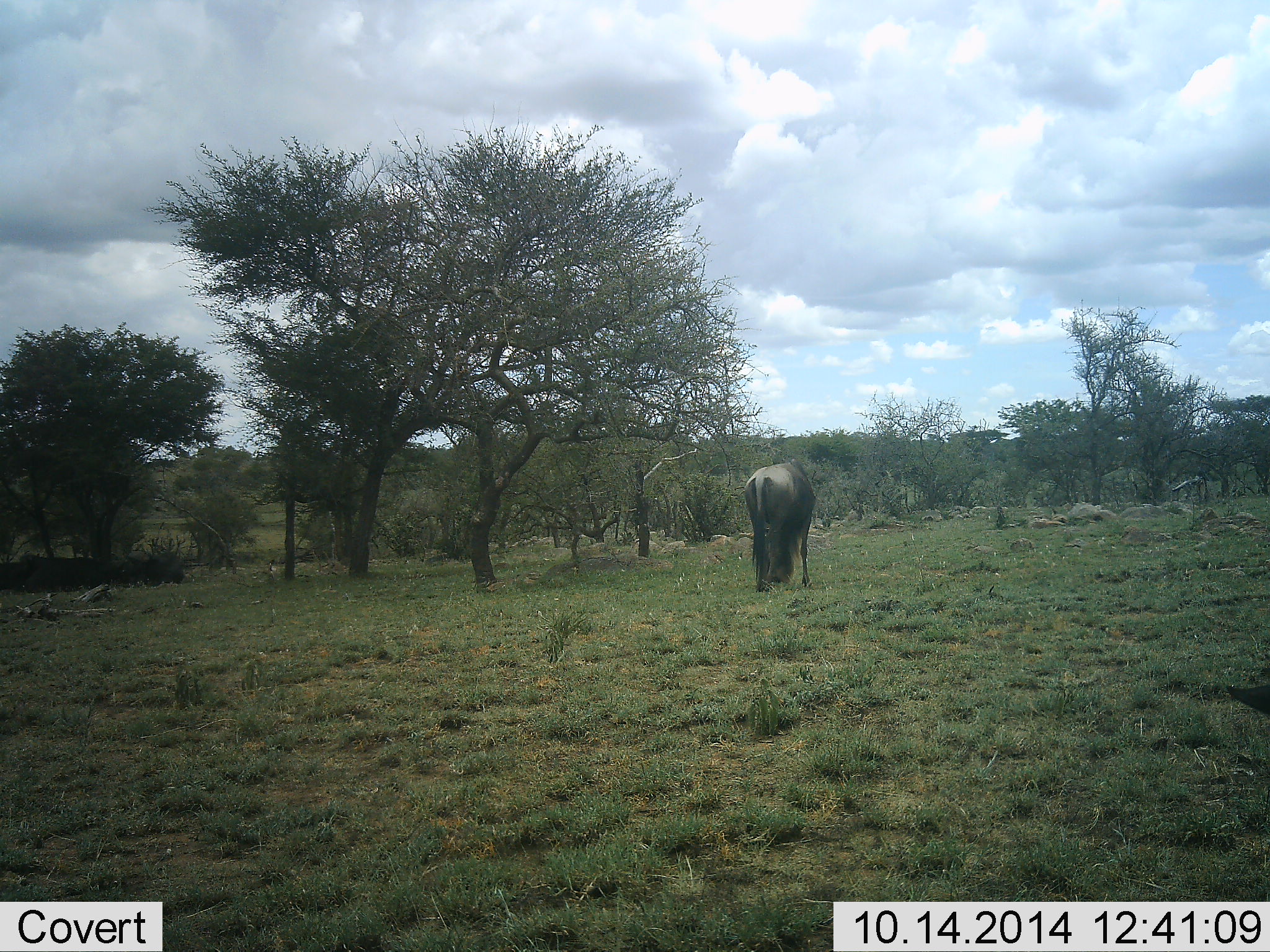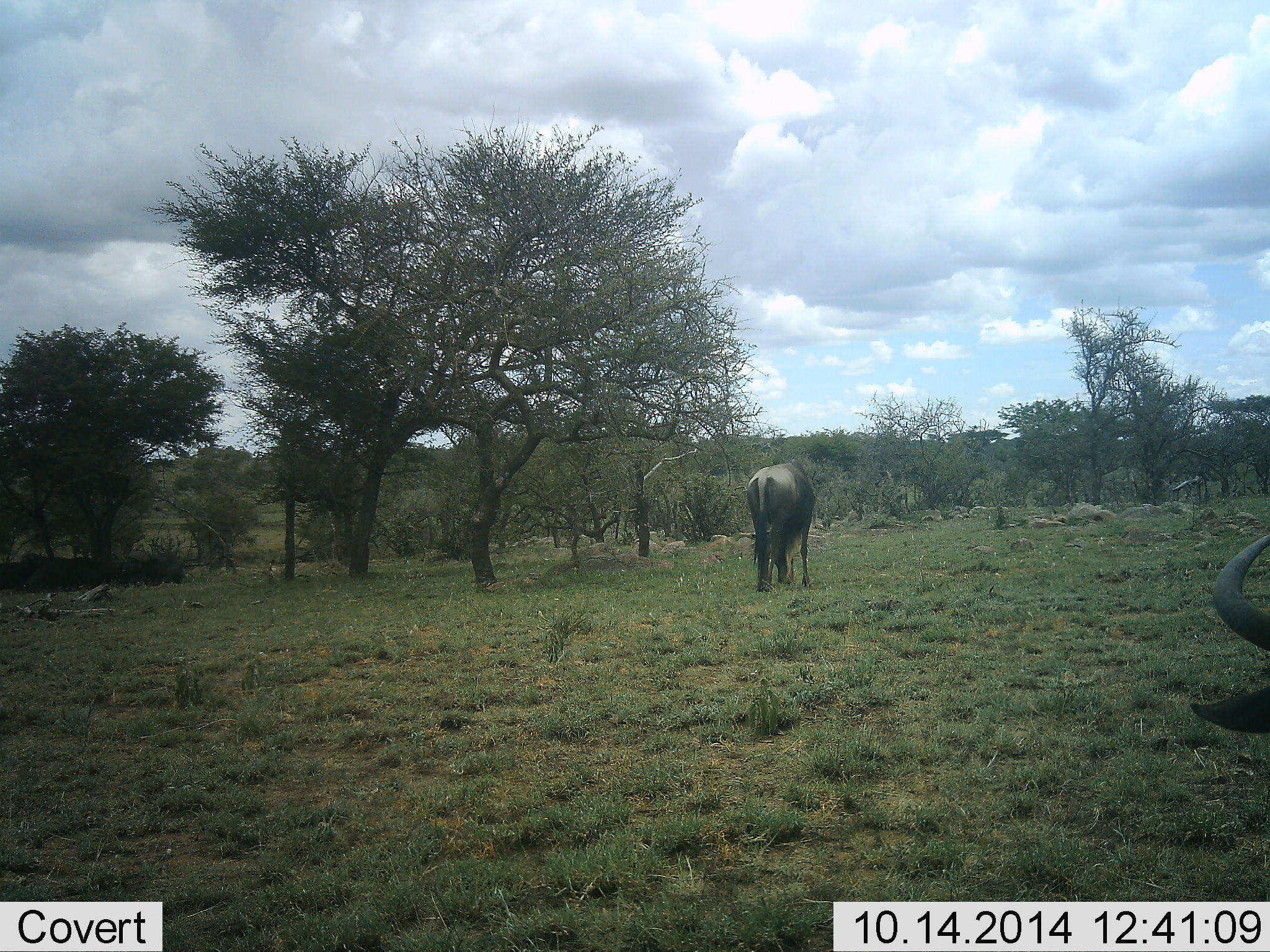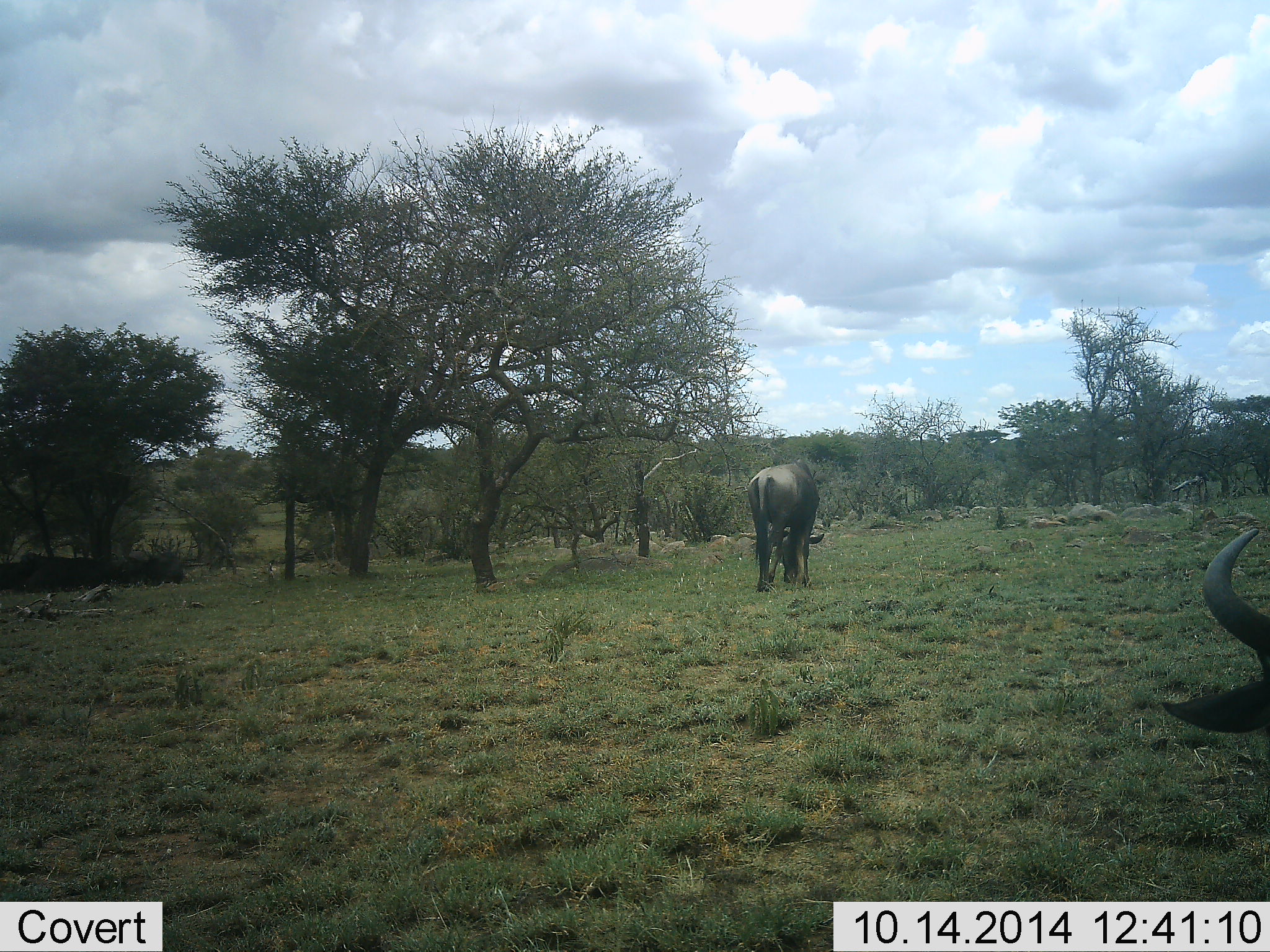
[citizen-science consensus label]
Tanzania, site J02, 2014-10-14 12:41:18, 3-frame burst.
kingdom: Animalia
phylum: Chordata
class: Mammalia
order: Artiodactyla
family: Bovidae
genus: Connochaetes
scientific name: Connochaetes taurinus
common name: blue wildebeest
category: wildebeest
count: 2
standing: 30%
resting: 30%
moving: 0%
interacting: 0%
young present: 0%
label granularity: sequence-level